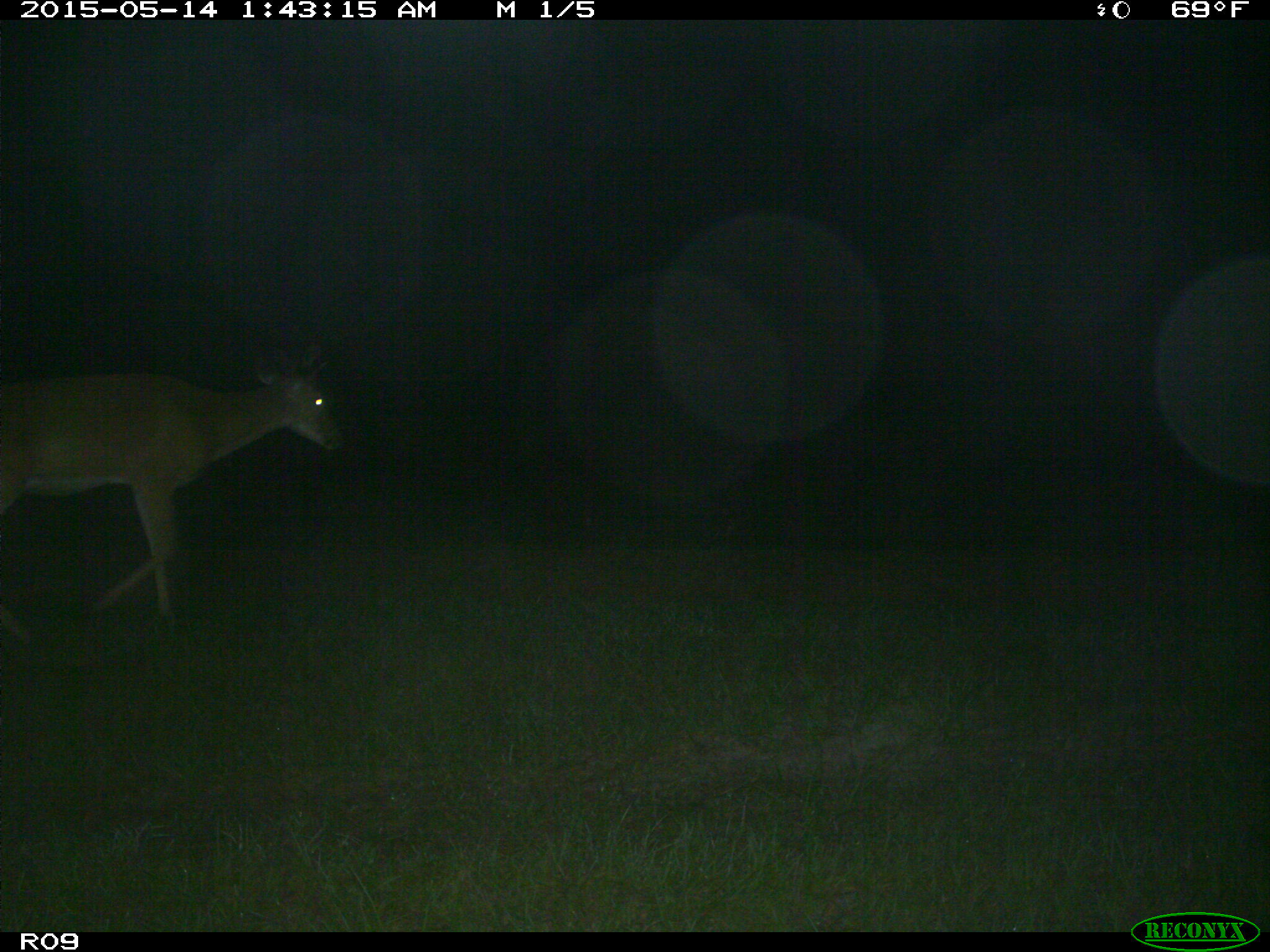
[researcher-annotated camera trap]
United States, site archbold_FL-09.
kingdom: Animalia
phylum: Chordata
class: Mammalia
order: Artiodactyla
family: Cervidae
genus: Odocoileus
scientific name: Odocoileus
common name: deer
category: unidentified deer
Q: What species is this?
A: Unidentified deer (deer) (Odocoileus).